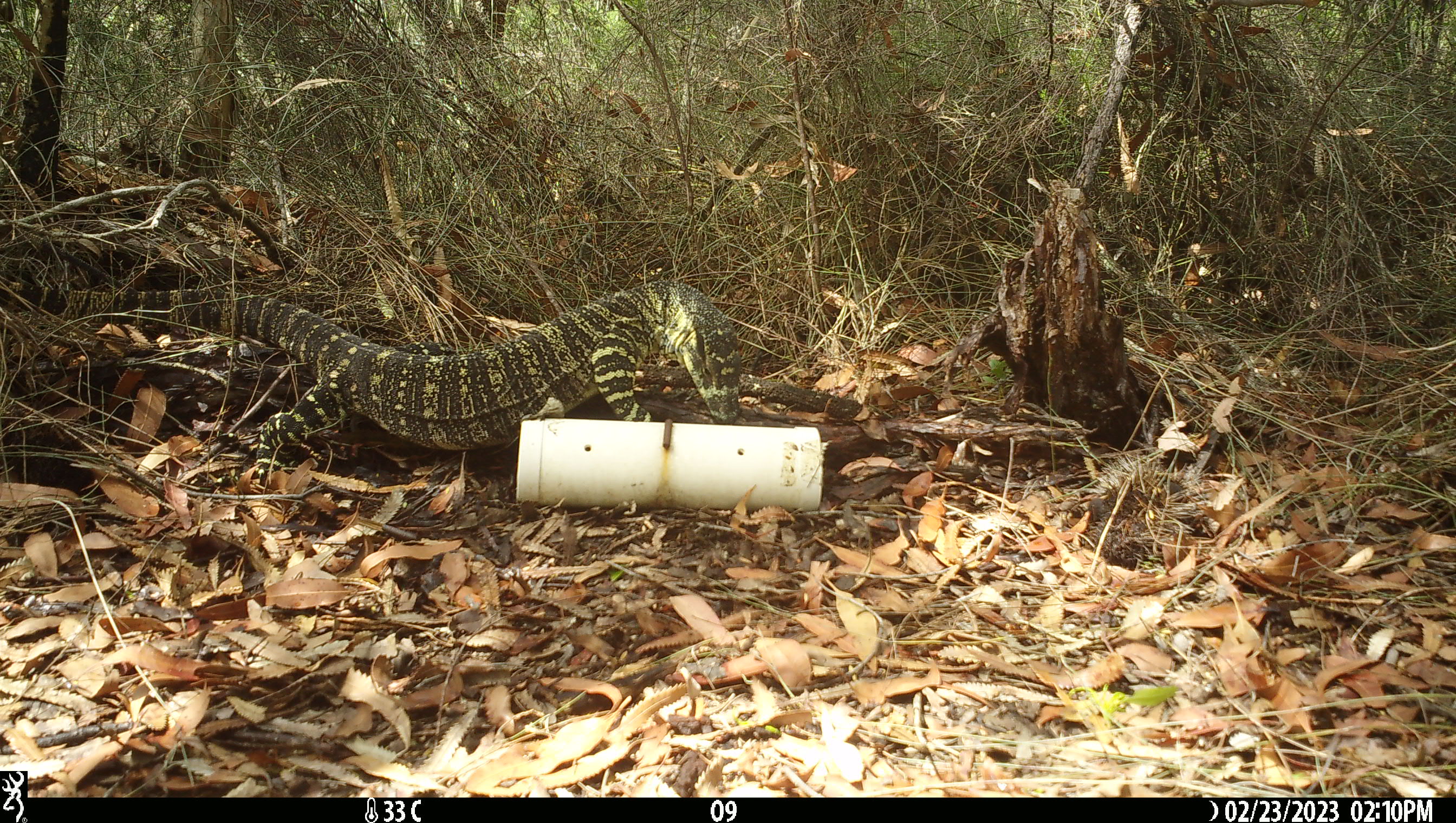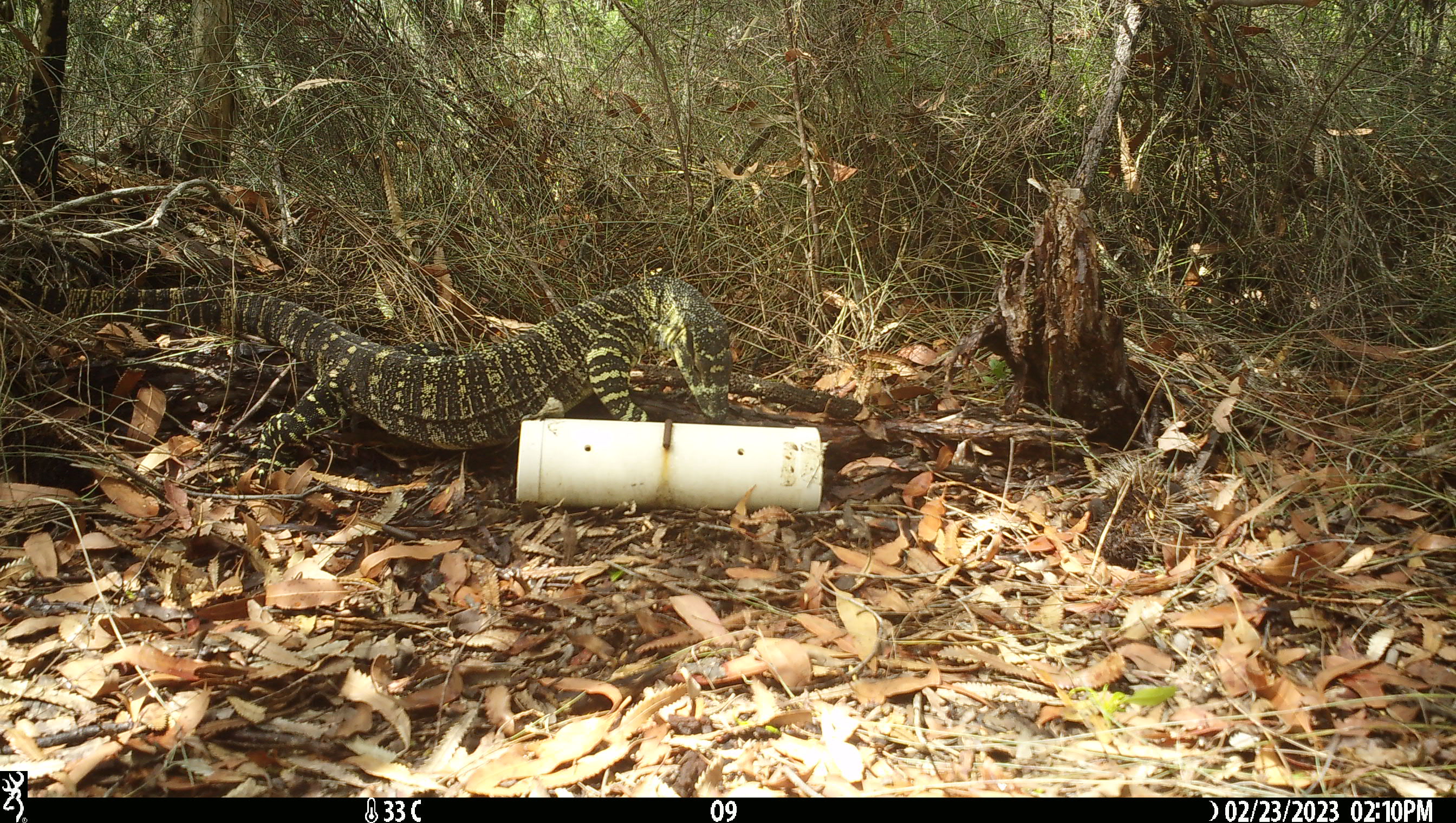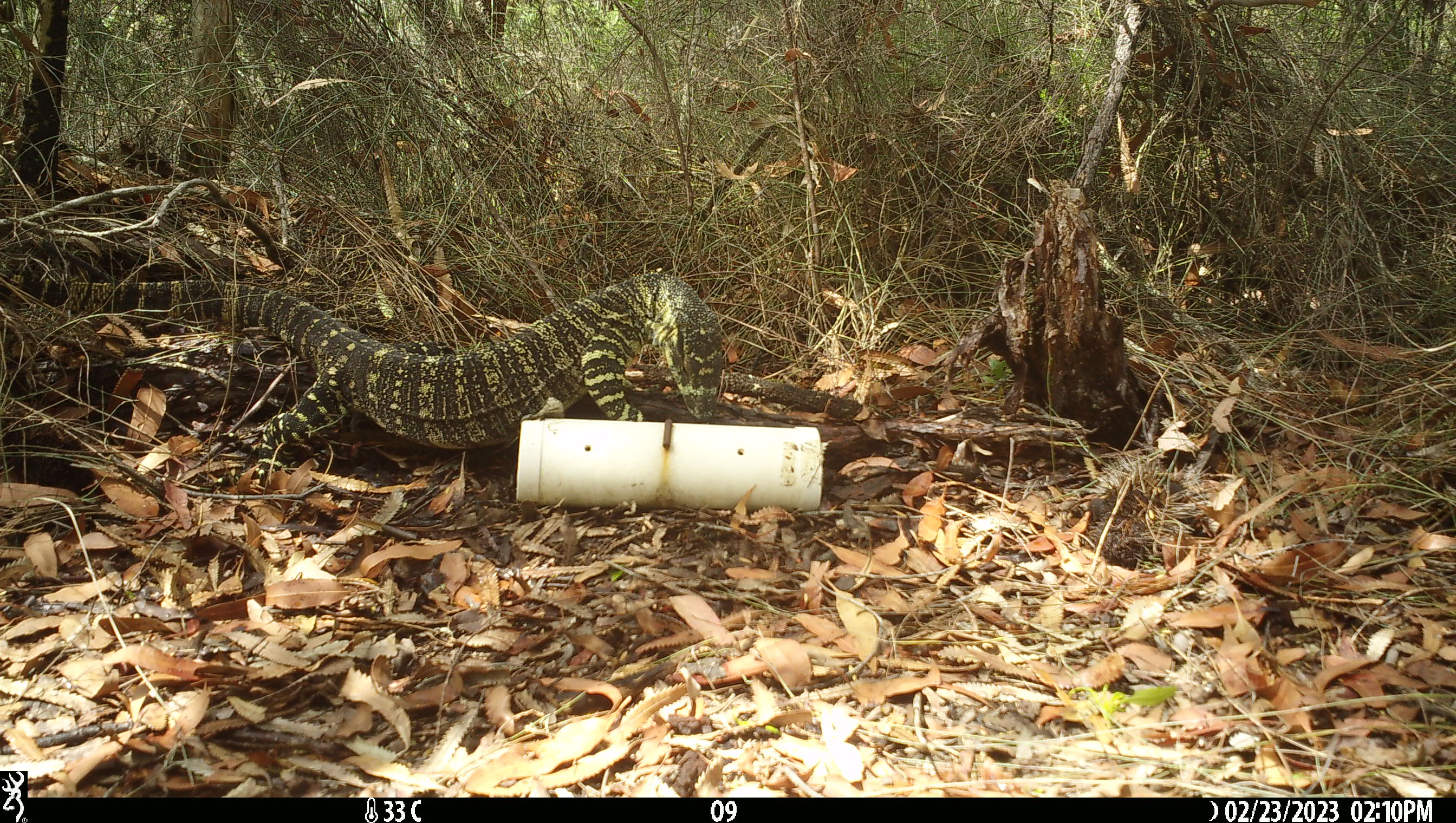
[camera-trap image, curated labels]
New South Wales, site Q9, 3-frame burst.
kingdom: Animalia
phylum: Chordata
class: Reptilia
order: Squamata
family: Varanidae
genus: Varanus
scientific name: Varanus varius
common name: lace monitor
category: goanna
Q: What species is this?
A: Goanna (lace monitor) (Varanus varius).